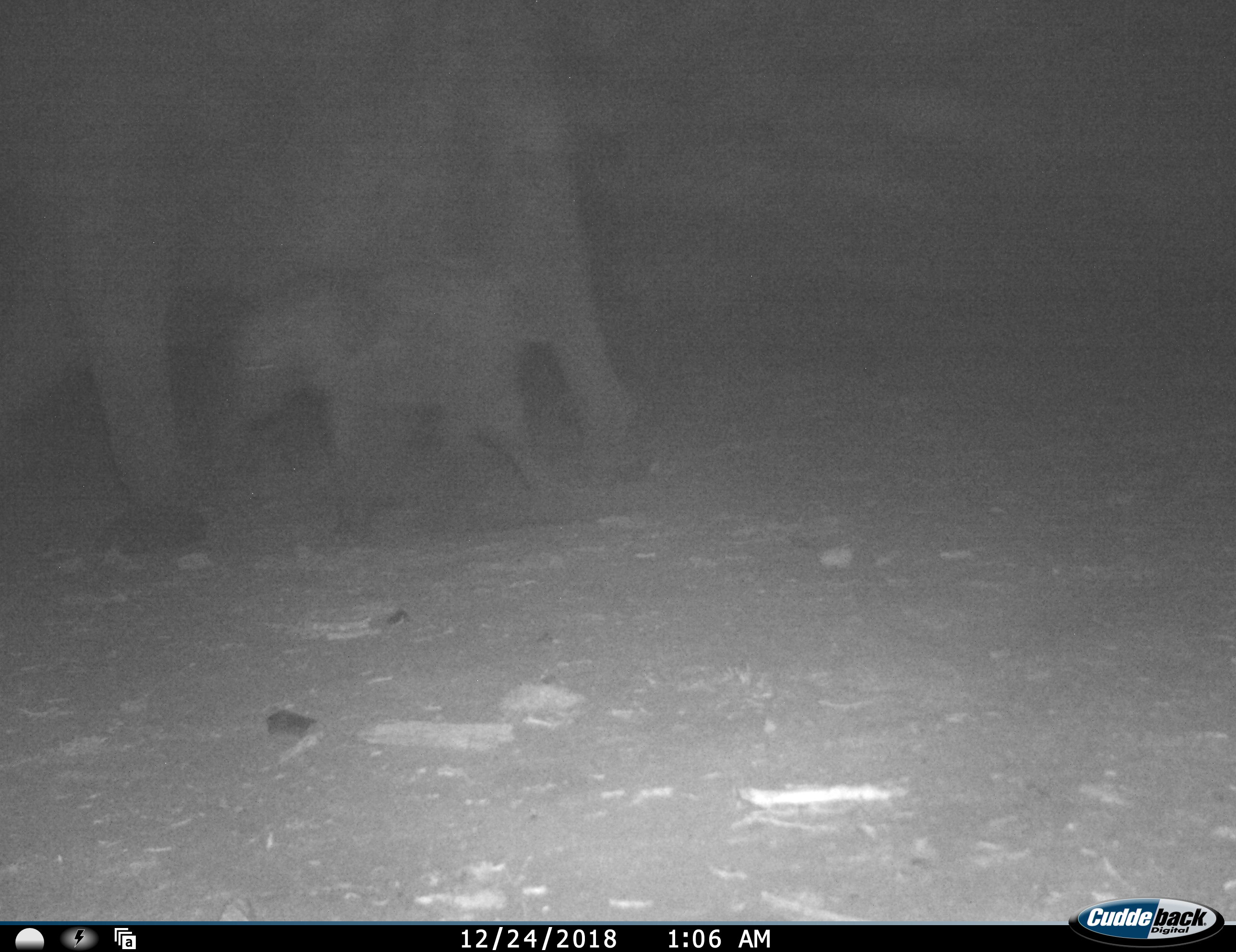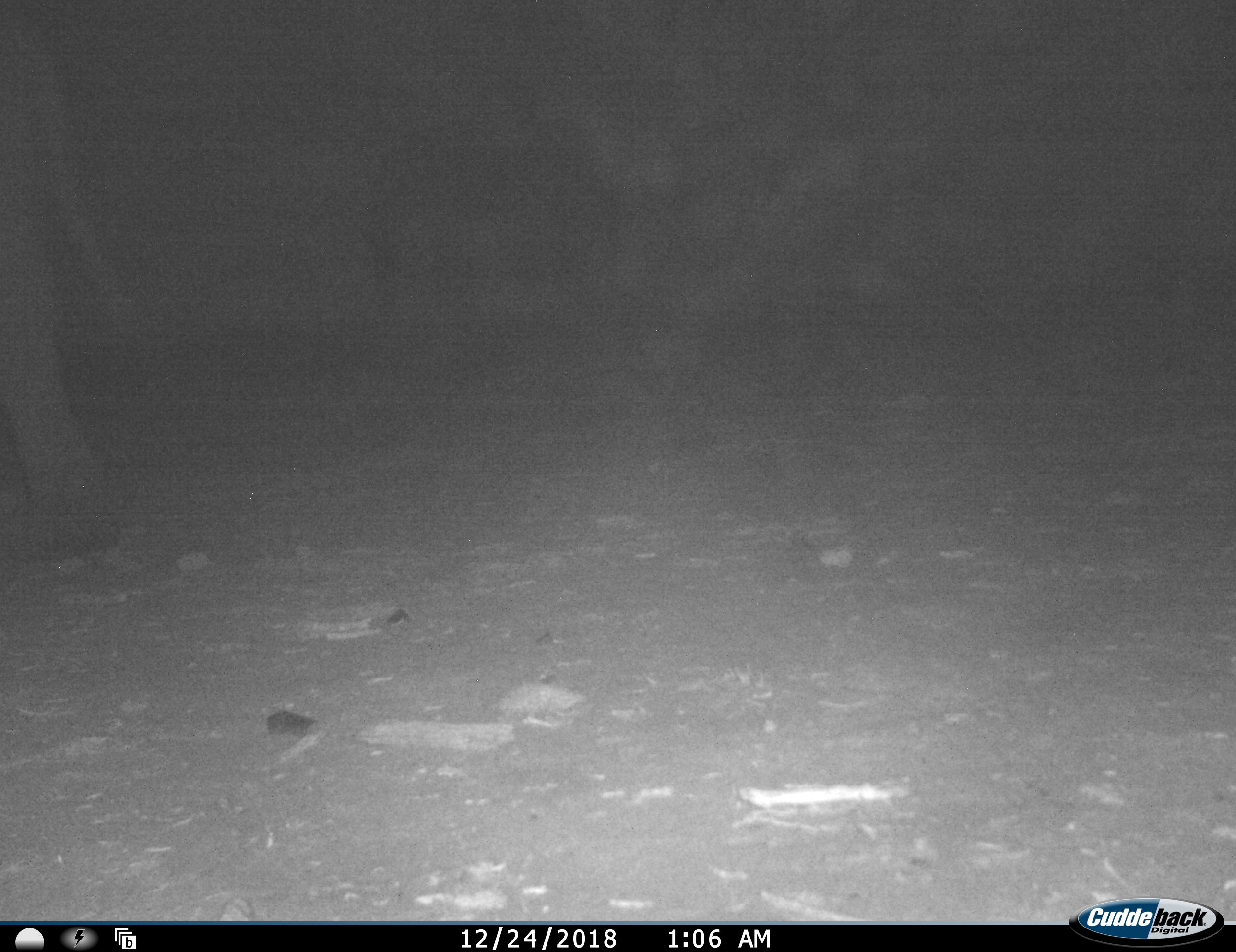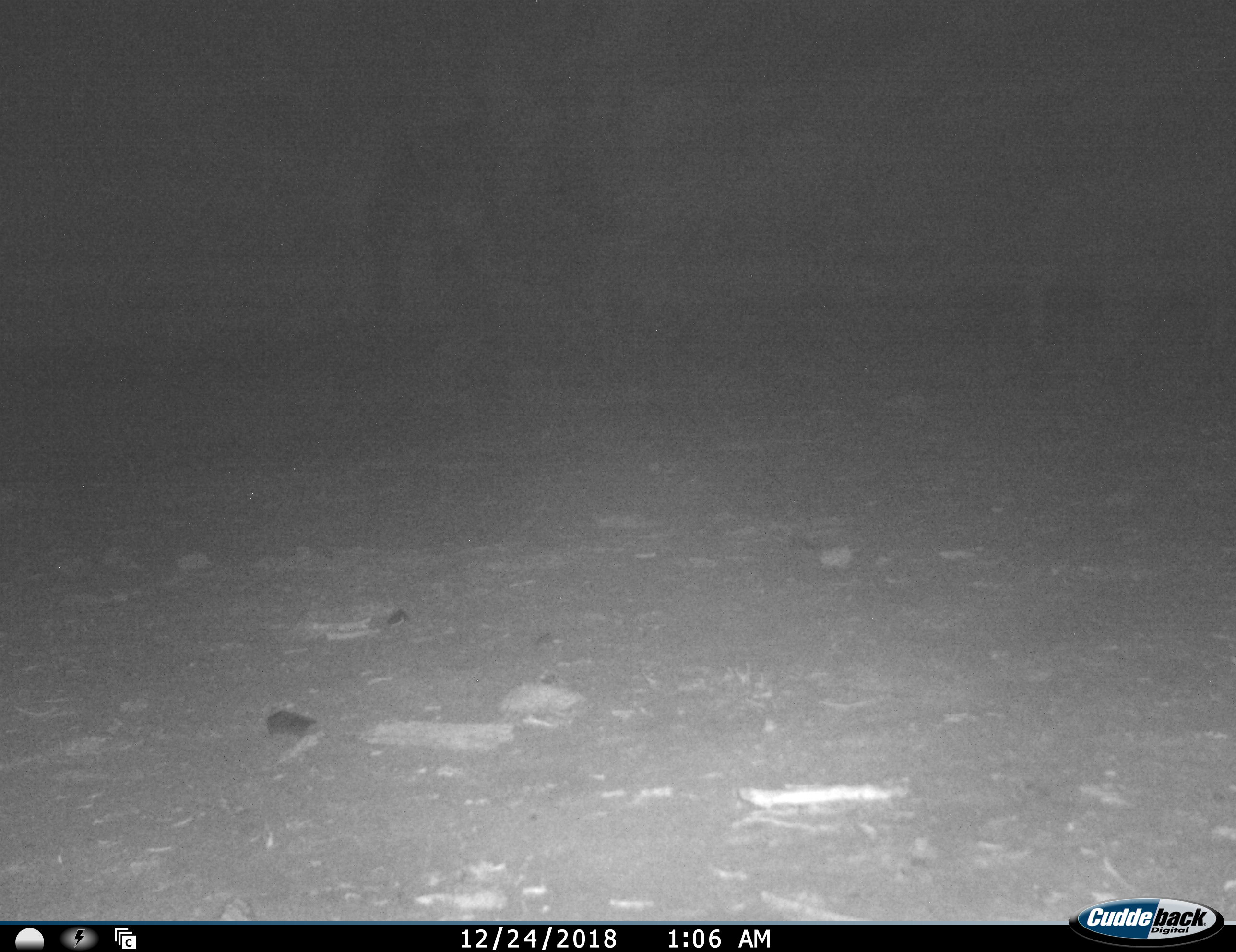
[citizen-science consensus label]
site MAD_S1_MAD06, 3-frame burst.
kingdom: Animalia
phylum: Chordata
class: Mammalia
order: Proboscidea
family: Elephantidae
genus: Loxodonta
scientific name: Loxodonta africana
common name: african bush elephant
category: elephant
Elephant (african bush elephant) (Loxodonta africana), count 2. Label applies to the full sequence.